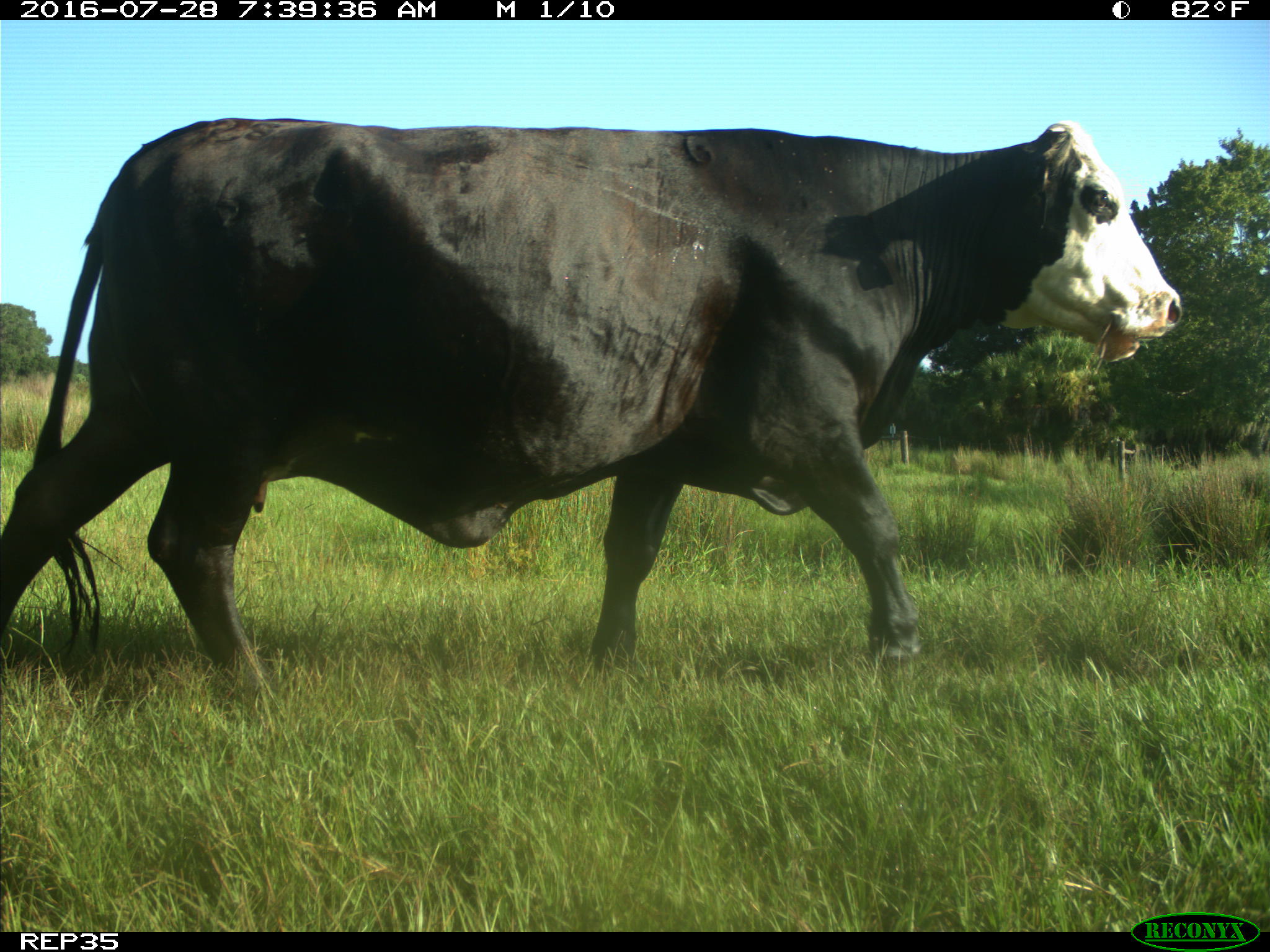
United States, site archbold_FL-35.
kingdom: Animalia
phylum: Chordata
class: Mammalia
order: Artiodactyla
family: Bovidae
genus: Bos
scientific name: Bos taurus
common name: domestic cow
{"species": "Bos taurus (domestic cow)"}